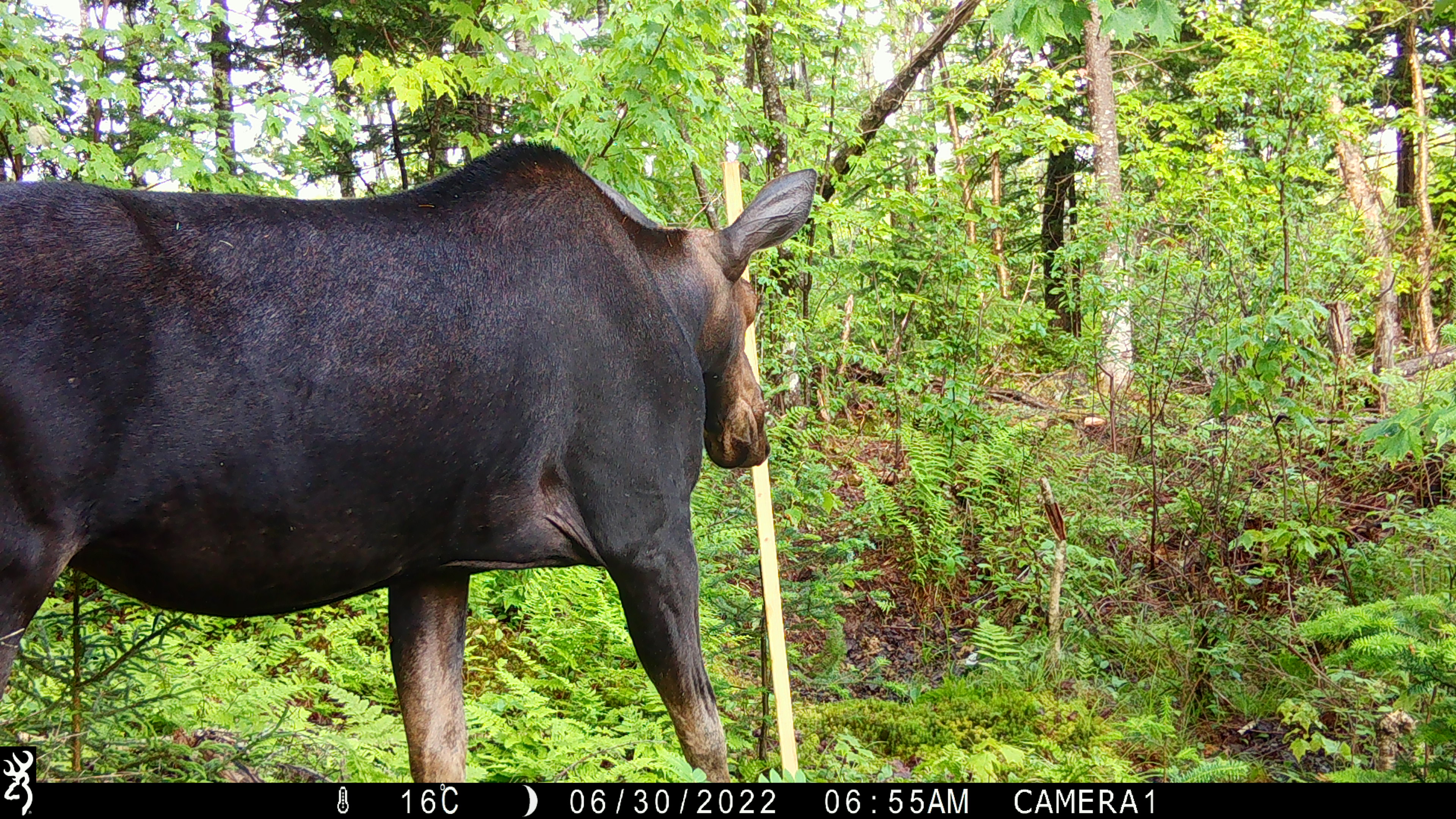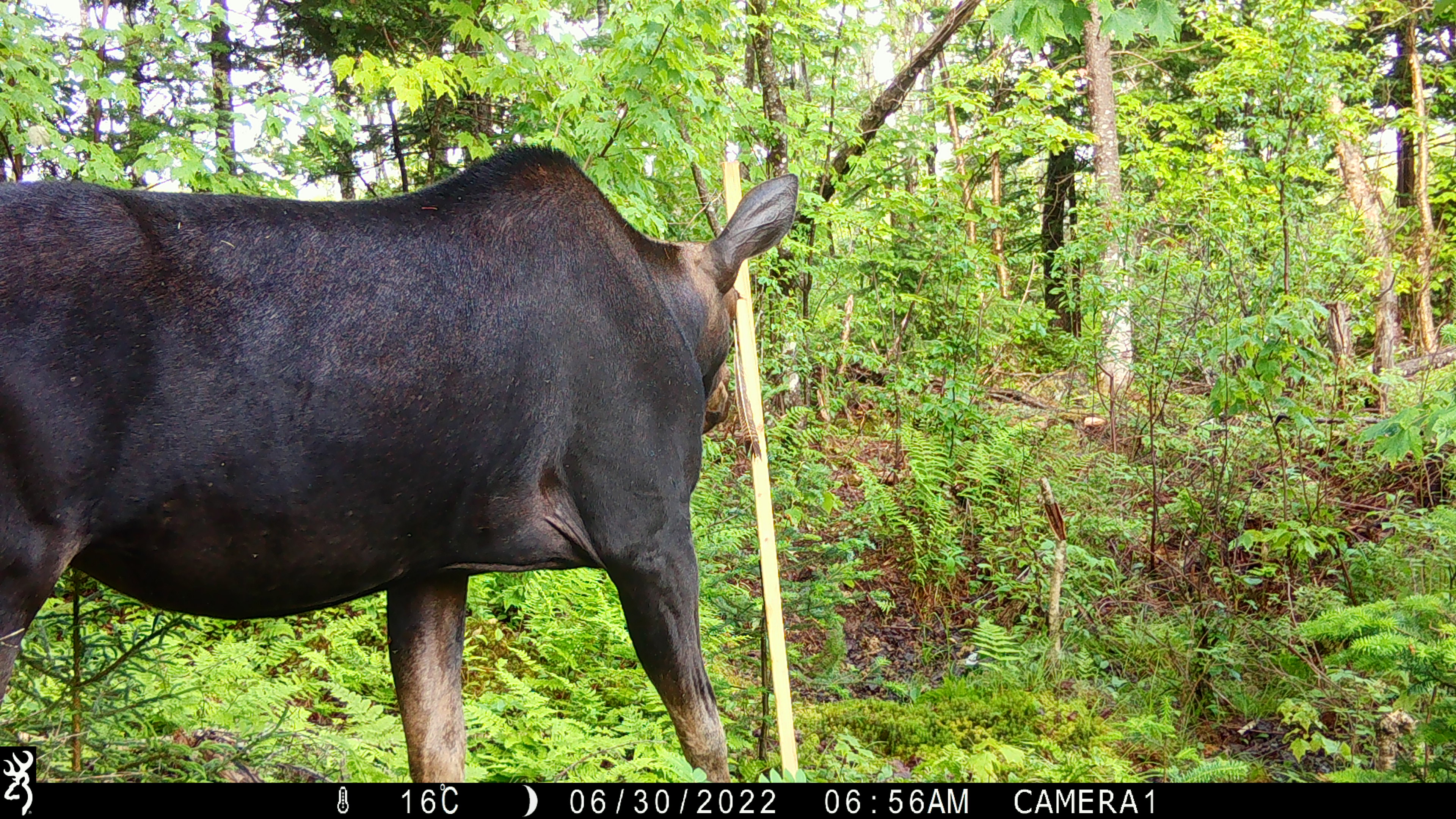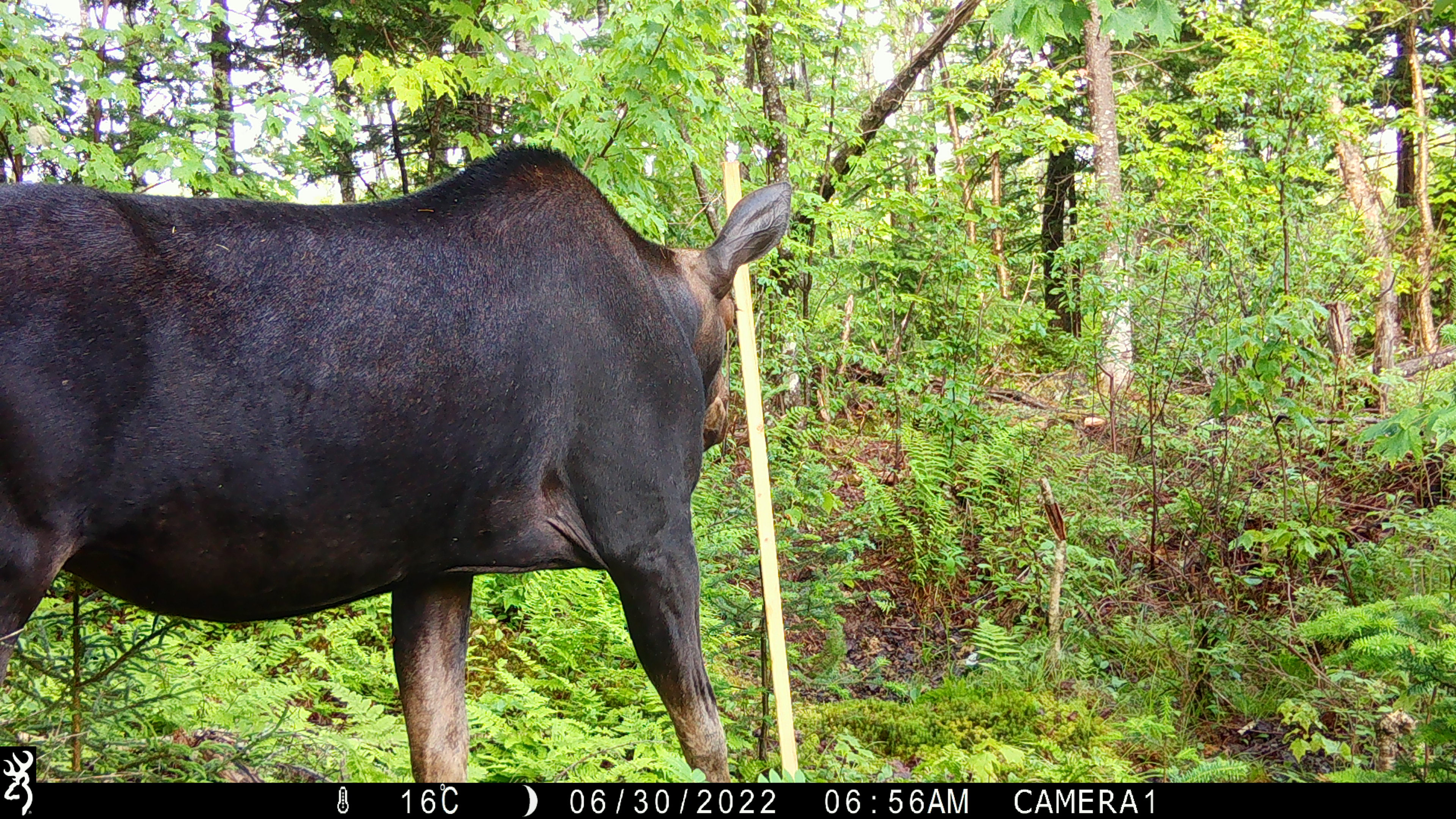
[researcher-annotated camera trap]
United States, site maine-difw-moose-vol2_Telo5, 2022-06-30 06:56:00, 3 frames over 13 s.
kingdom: Animalia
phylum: Chordata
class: Mammalia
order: Artiodactyla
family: Cervidae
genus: Alces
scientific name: Alces alces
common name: moose